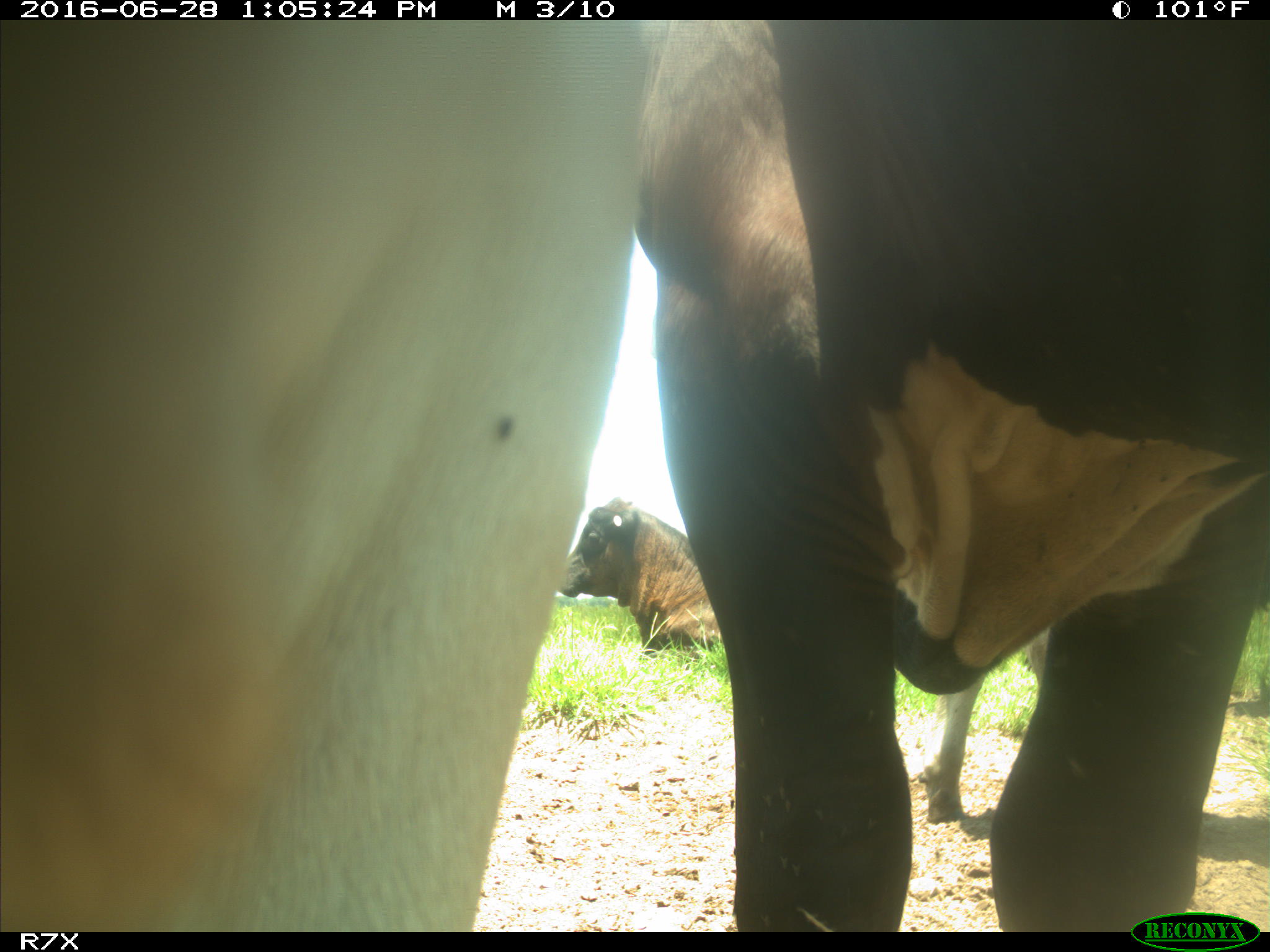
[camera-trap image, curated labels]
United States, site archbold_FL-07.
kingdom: Animalia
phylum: Chordata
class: Mammalia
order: Artiodactyla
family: Bovidae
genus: Bos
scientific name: Bos taurus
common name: domestic cow